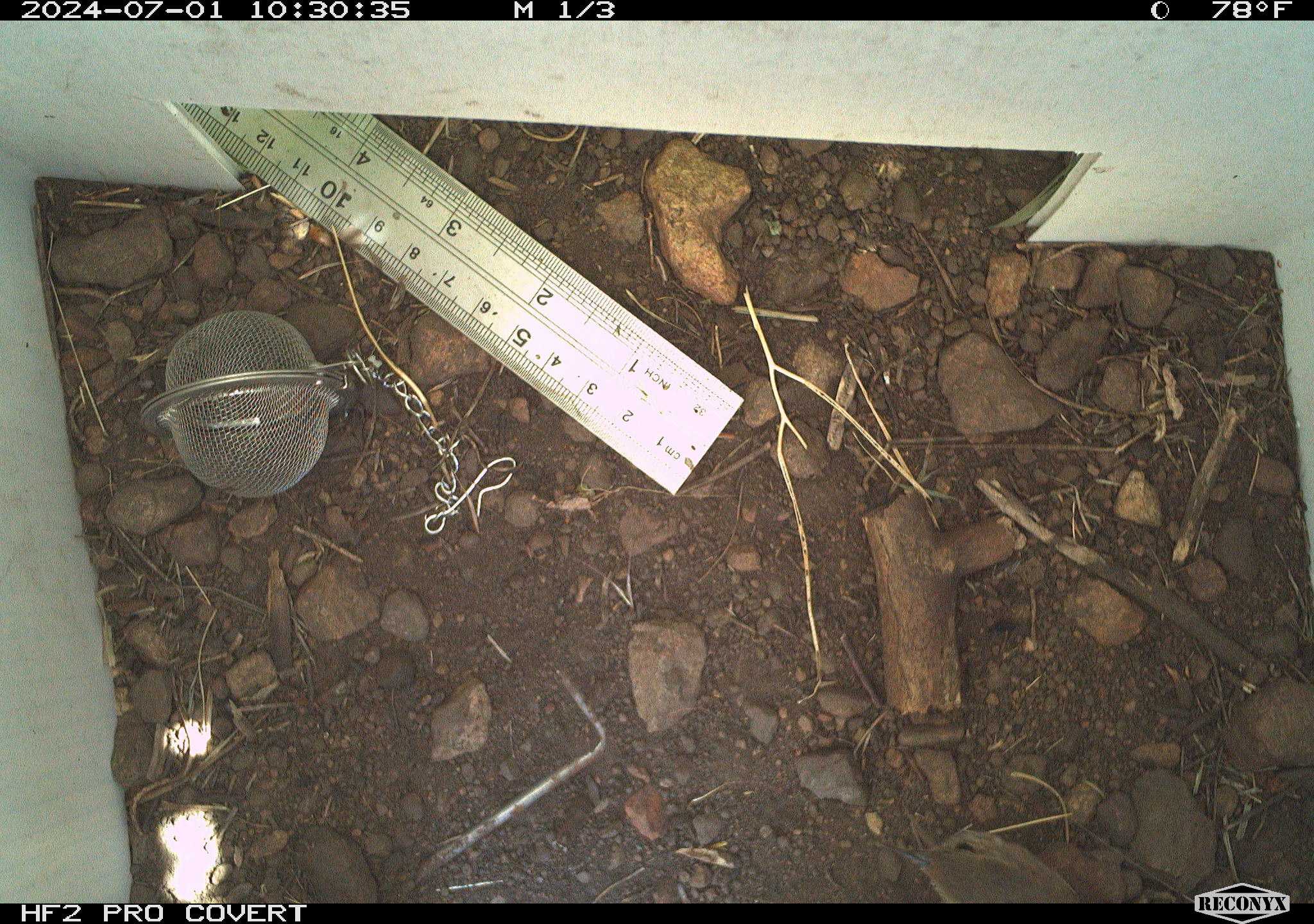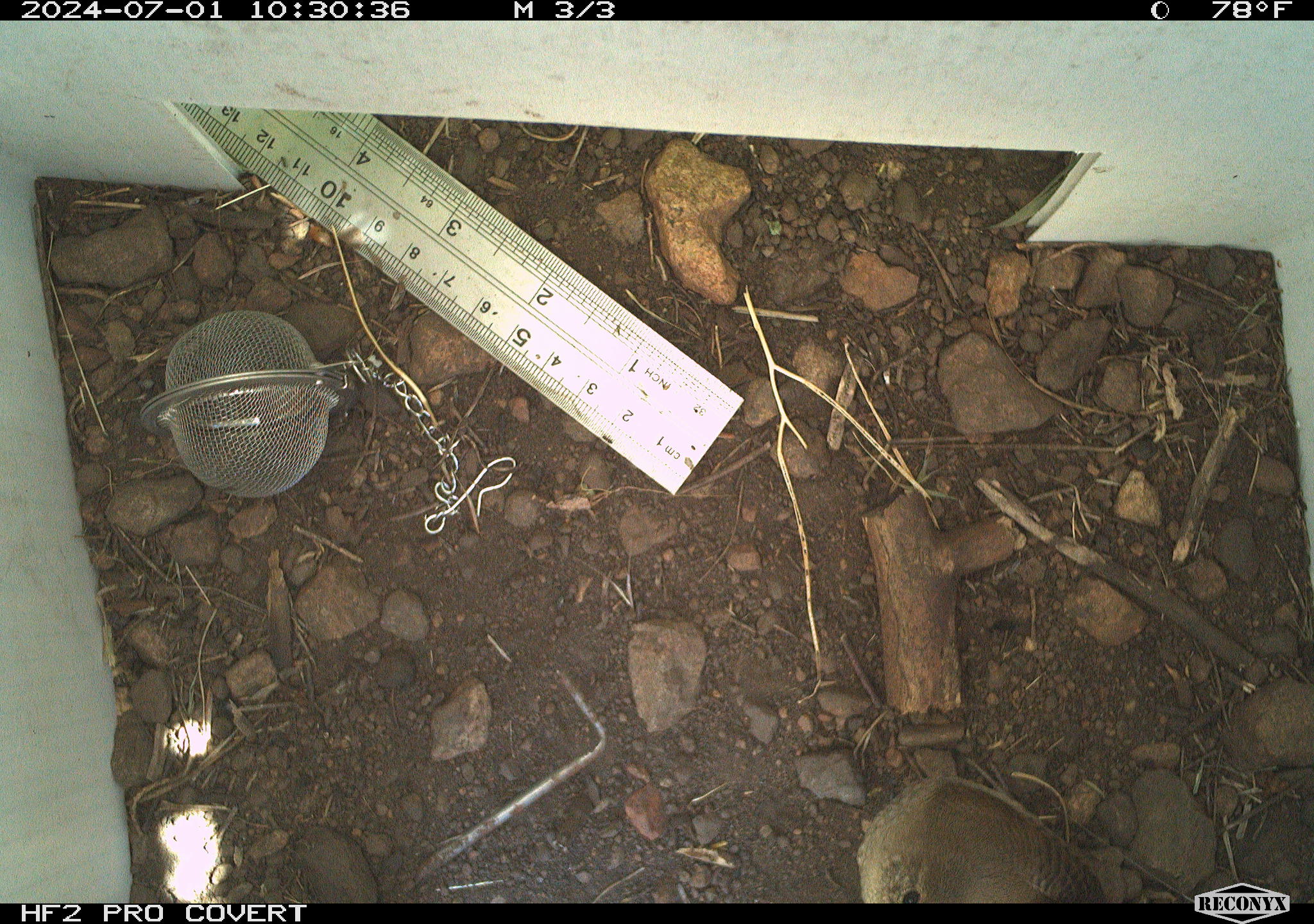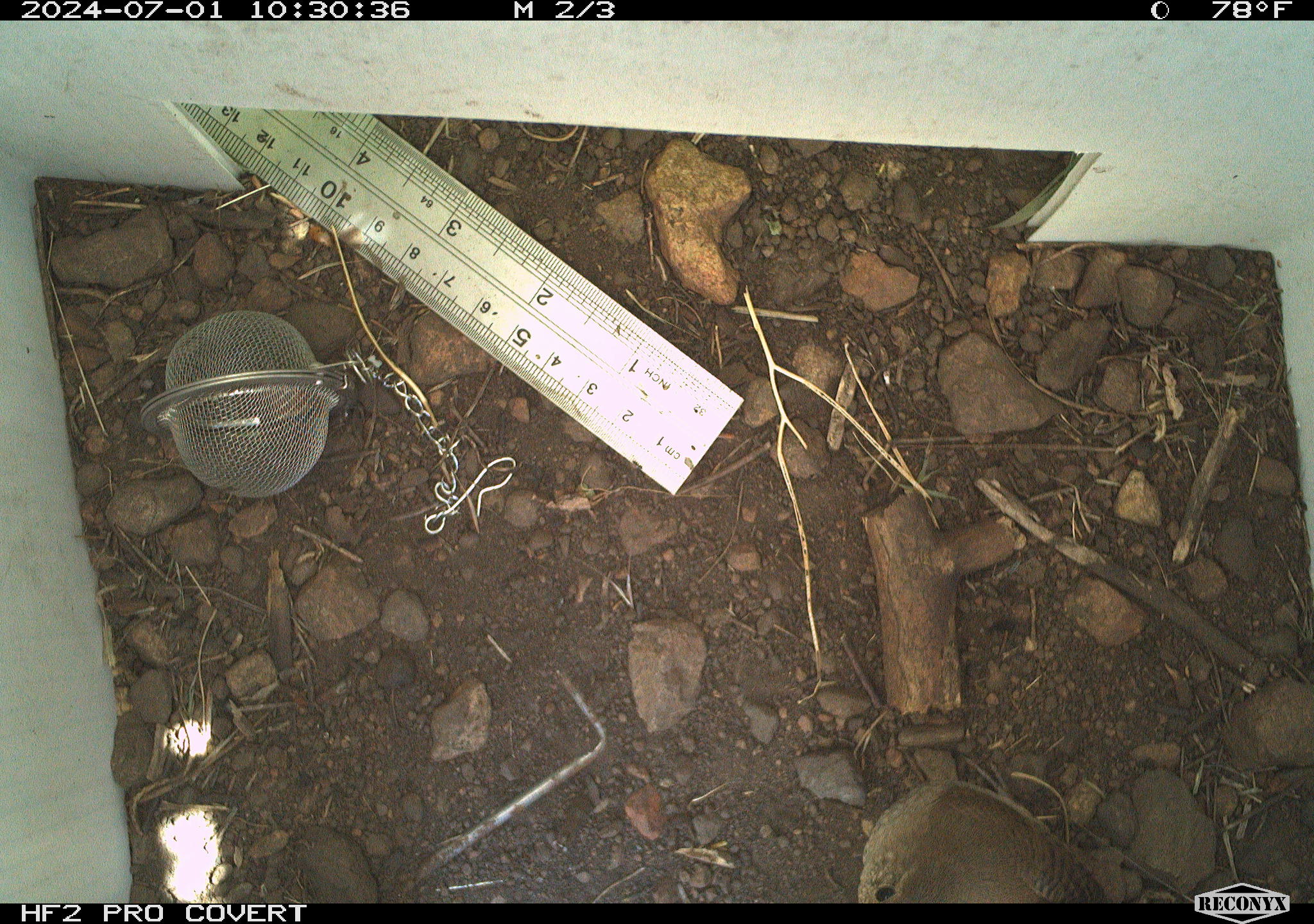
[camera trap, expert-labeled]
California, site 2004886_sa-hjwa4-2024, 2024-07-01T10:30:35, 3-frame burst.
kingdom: Animalia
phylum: Chordata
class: Aves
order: Passeriformes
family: Troglodytidae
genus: Troglodytes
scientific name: Troglodytes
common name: house wrens, winter wrens, and allies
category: troglodytes species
Troglodytes species (house wrens, winter wrens, and allies) (Troglodytes).